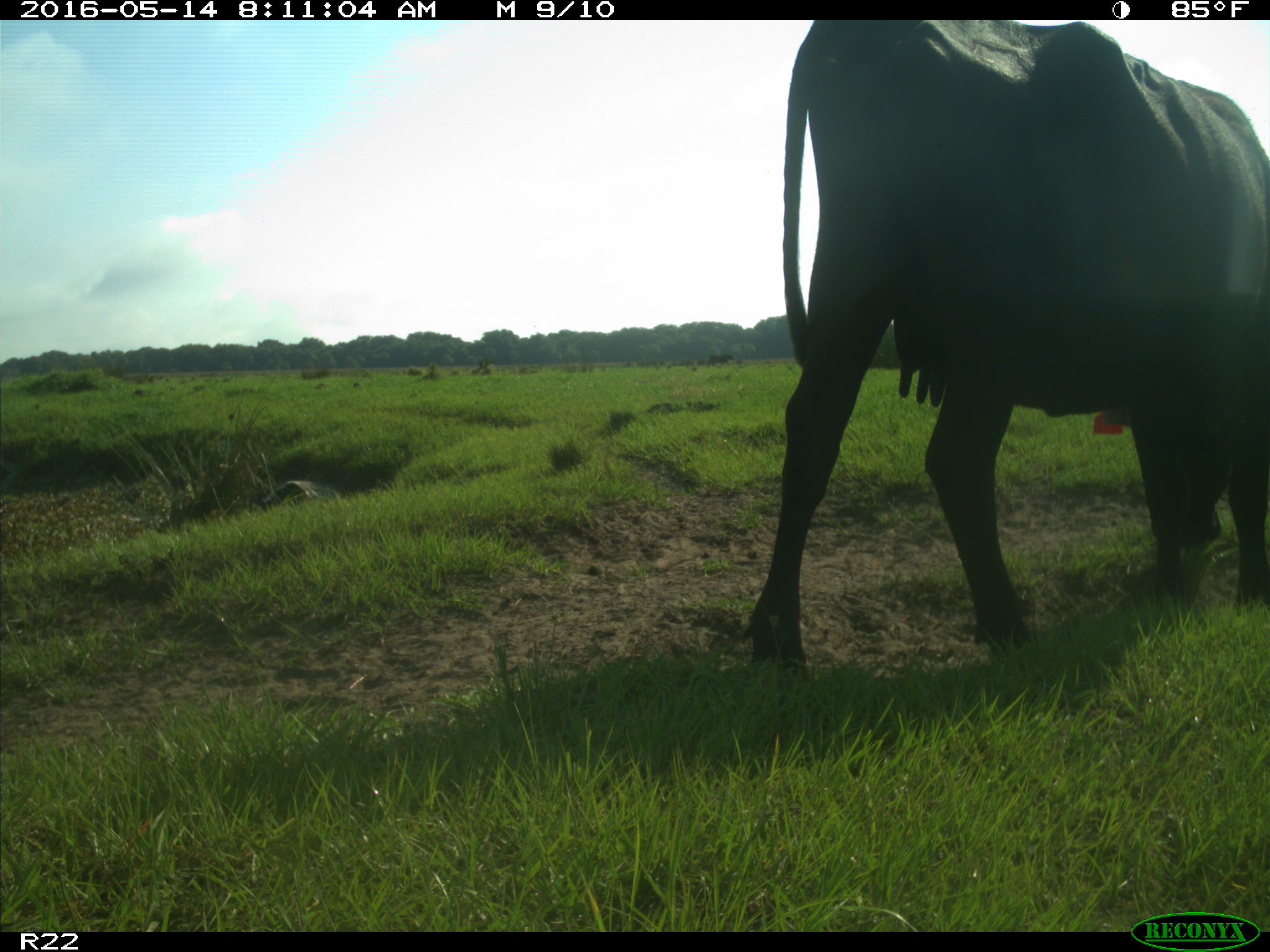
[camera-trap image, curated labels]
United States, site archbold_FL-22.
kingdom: Animalia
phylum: Chordata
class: Mammalia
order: Artiodactyla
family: Bovidae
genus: Bos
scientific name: Bos taurus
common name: domestic cow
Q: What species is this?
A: Bos taurus (domestic cow).